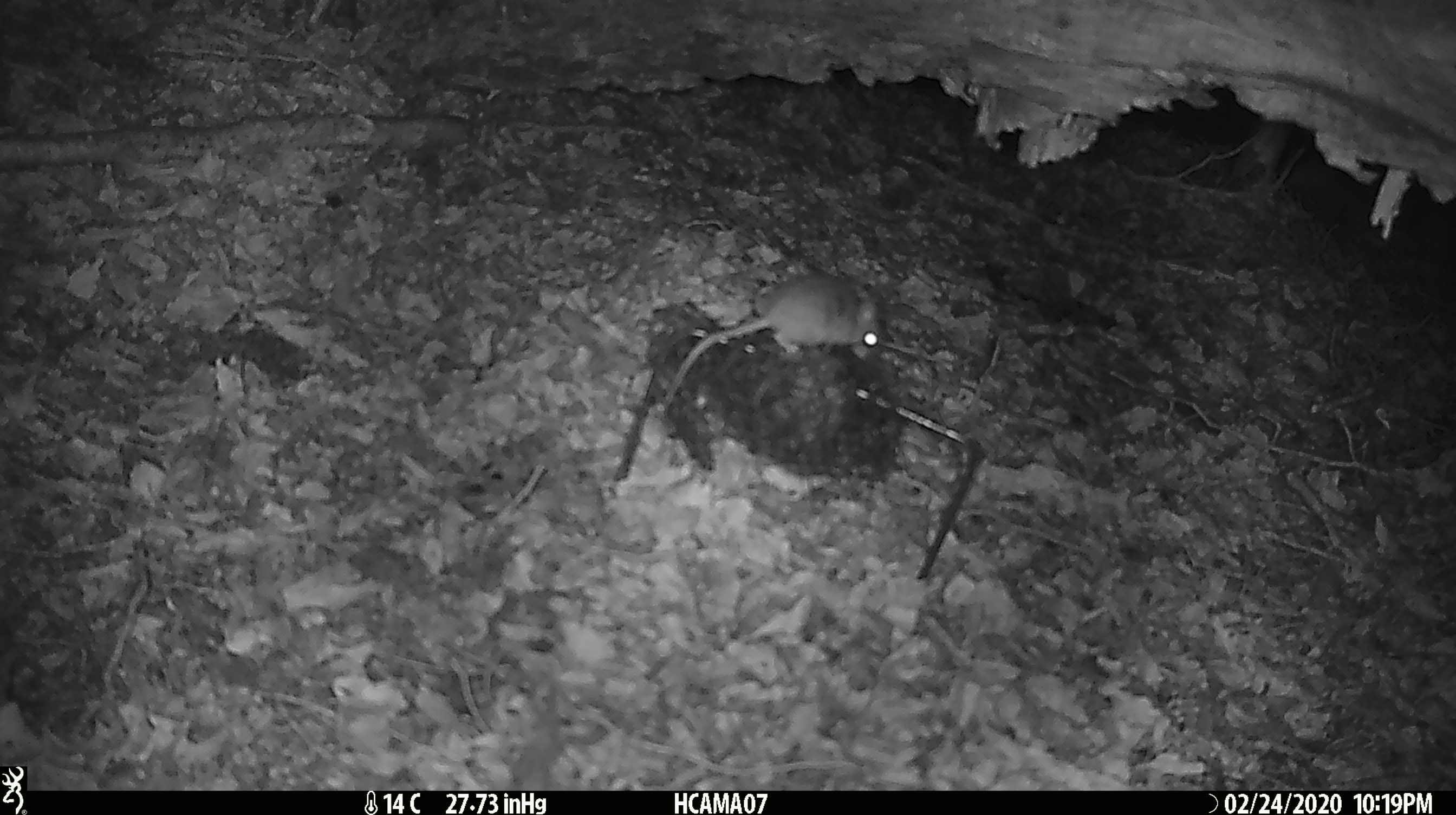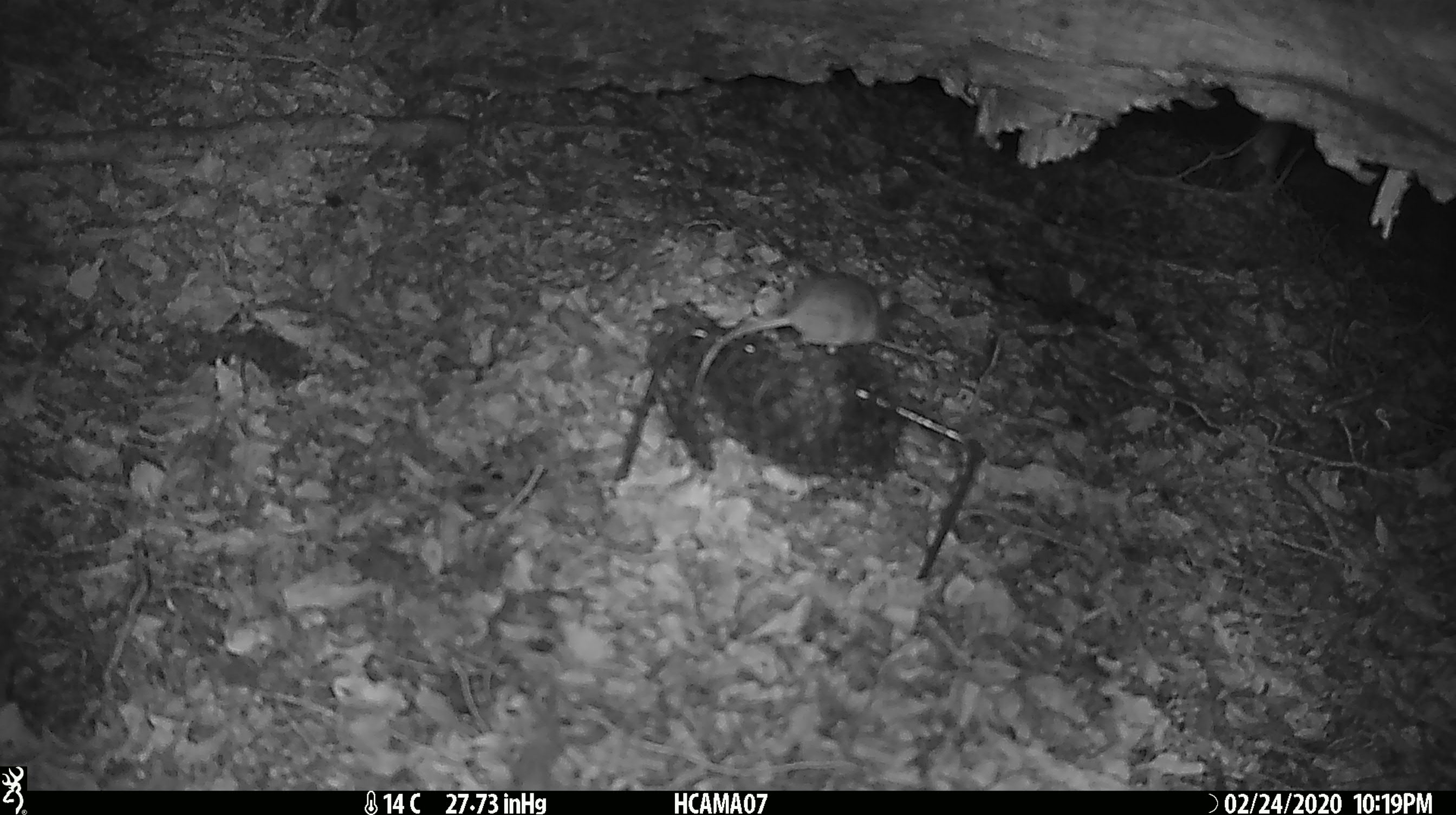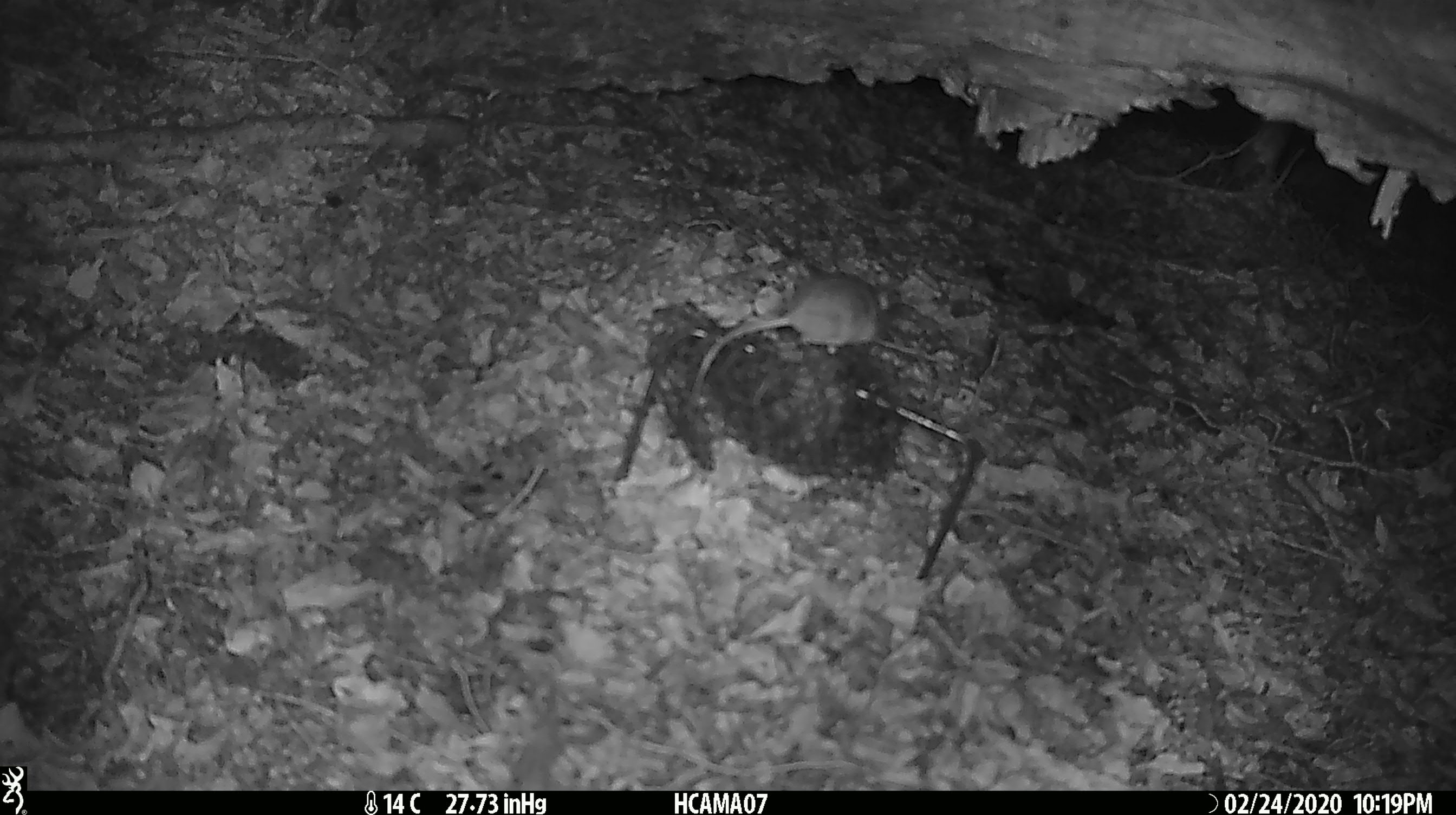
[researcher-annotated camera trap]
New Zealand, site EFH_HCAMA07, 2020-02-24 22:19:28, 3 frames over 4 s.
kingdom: Animalia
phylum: Chordata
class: Mammalia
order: Rodentia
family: Muridae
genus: Mus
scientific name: Mus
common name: mouse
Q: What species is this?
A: Mouse (Mus).